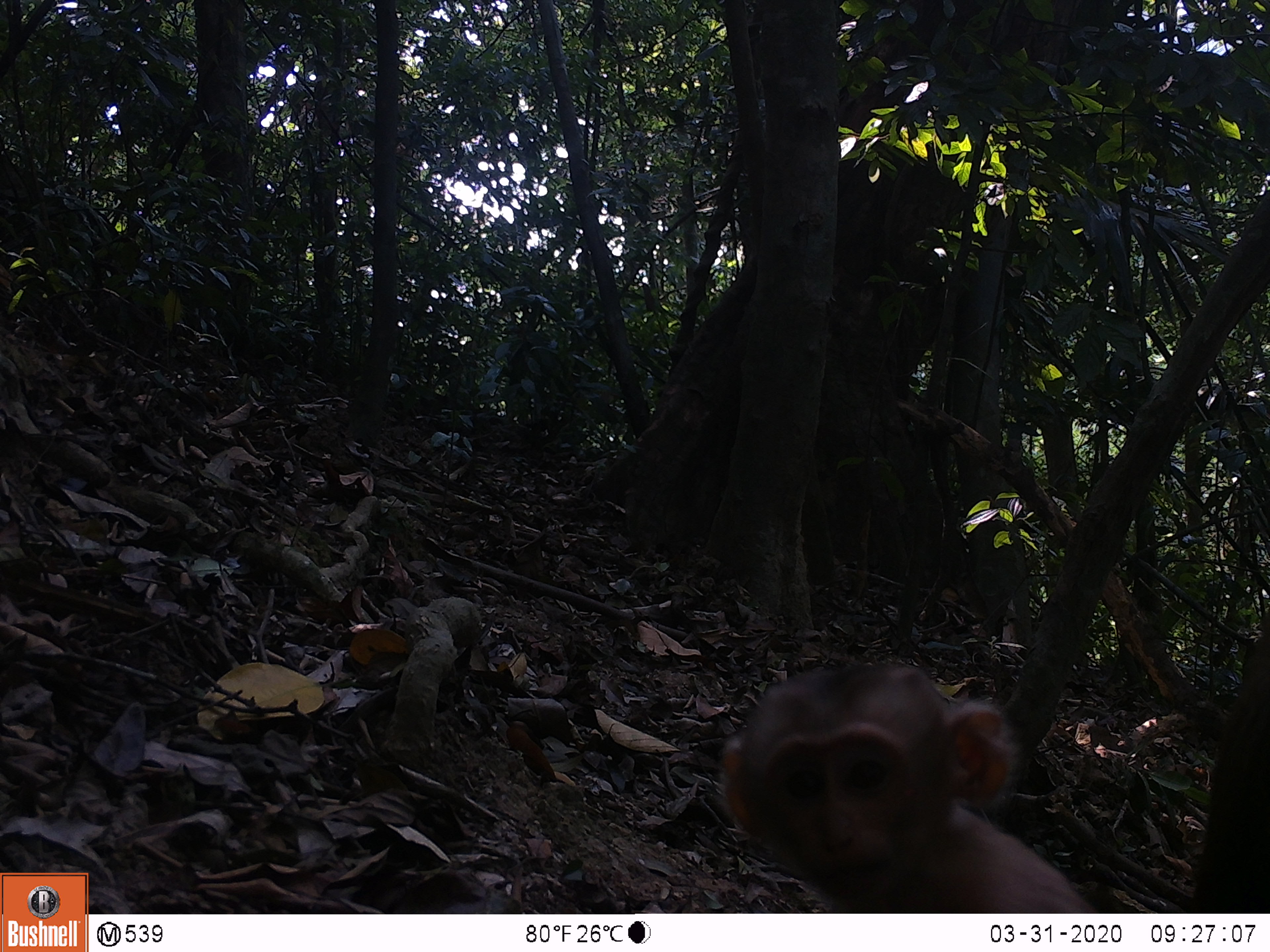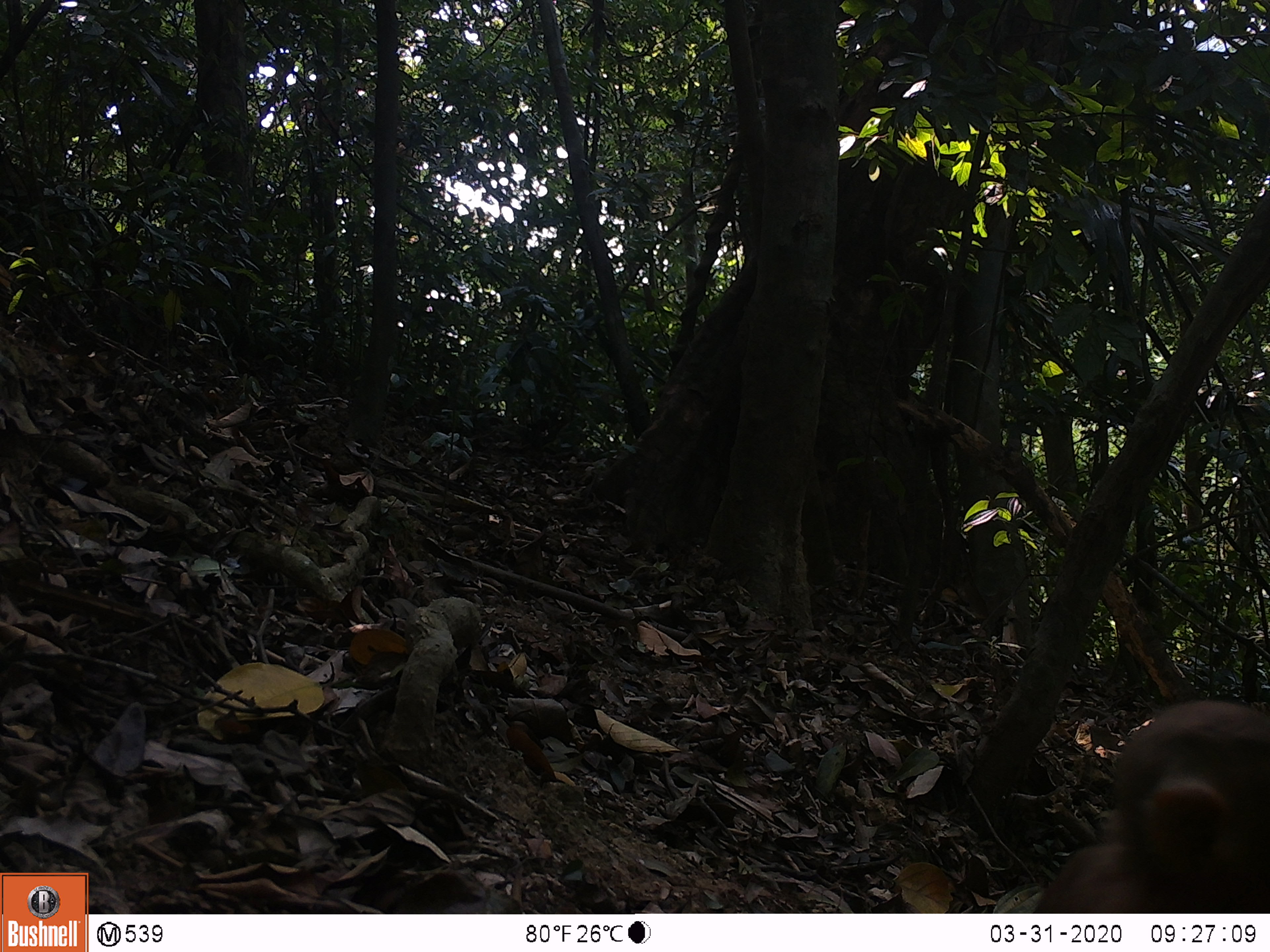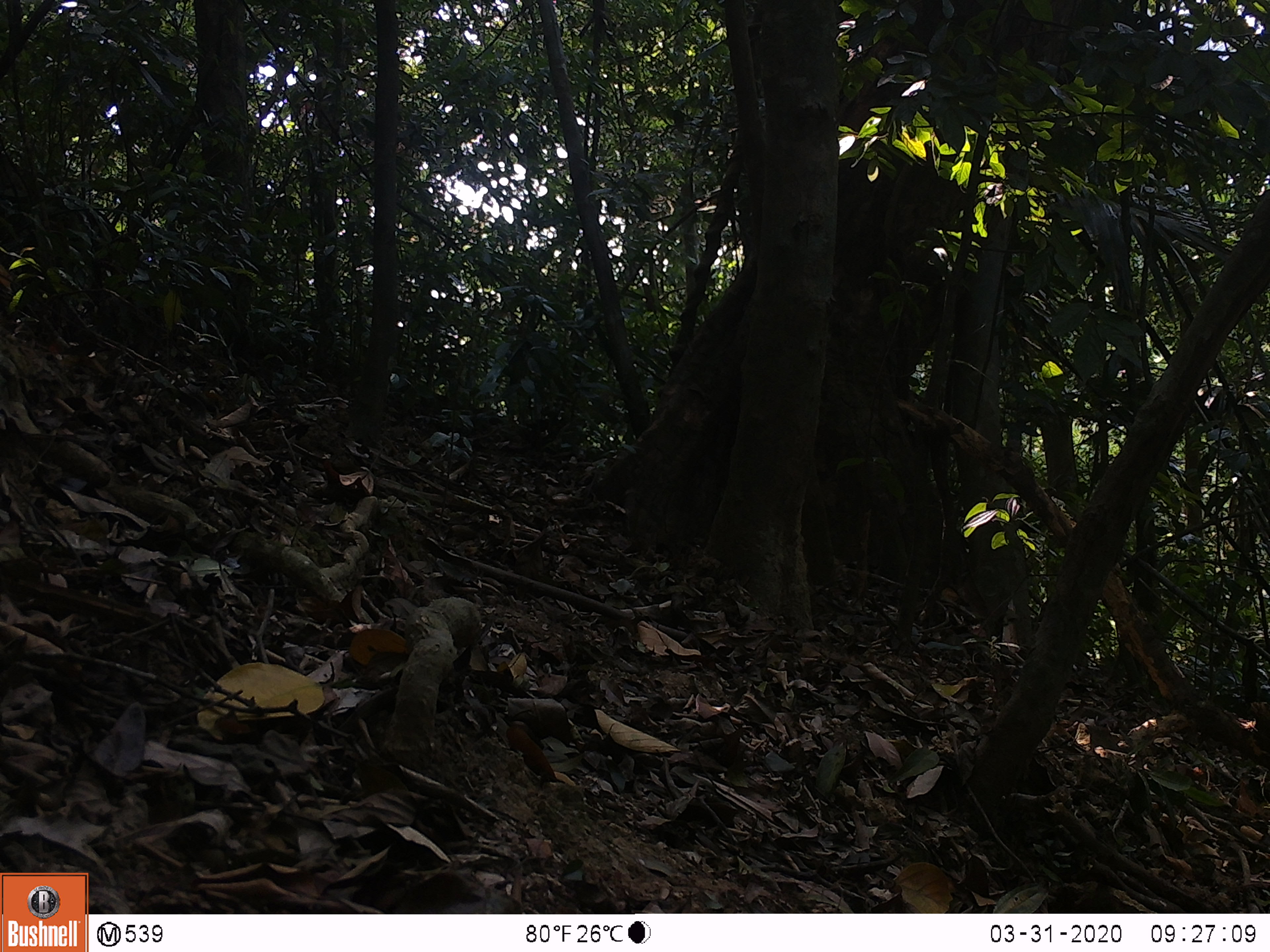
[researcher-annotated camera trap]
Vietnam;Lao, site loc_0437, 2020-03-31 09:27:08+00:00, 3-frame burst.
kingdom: Animalia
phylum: Chordata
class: Mammalia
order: Primates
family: Cercopithecidae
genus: Macaca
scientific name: Macaca nemestrina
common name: pig-tailed macaque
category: pig tailed macaque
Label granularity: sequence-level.